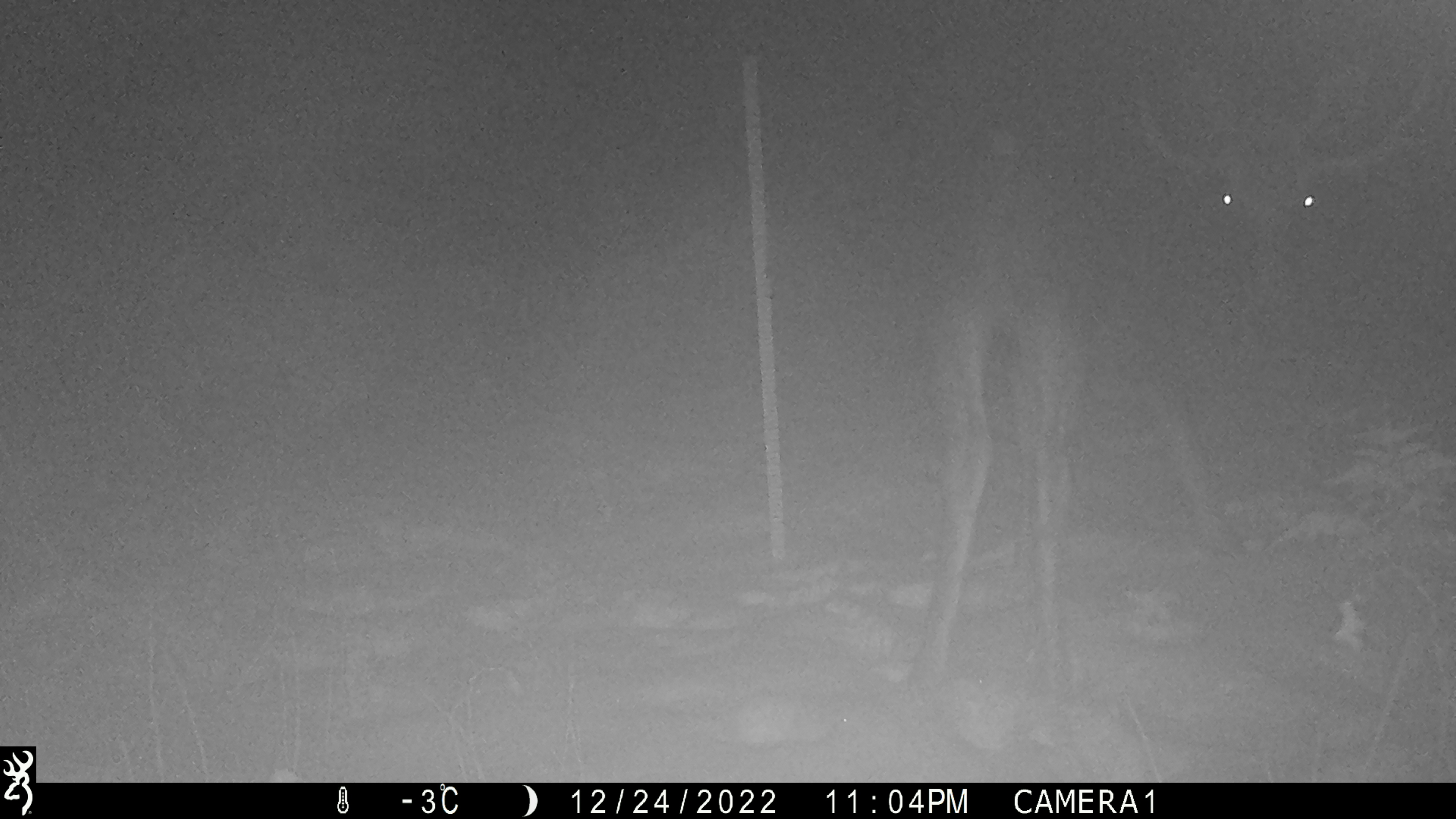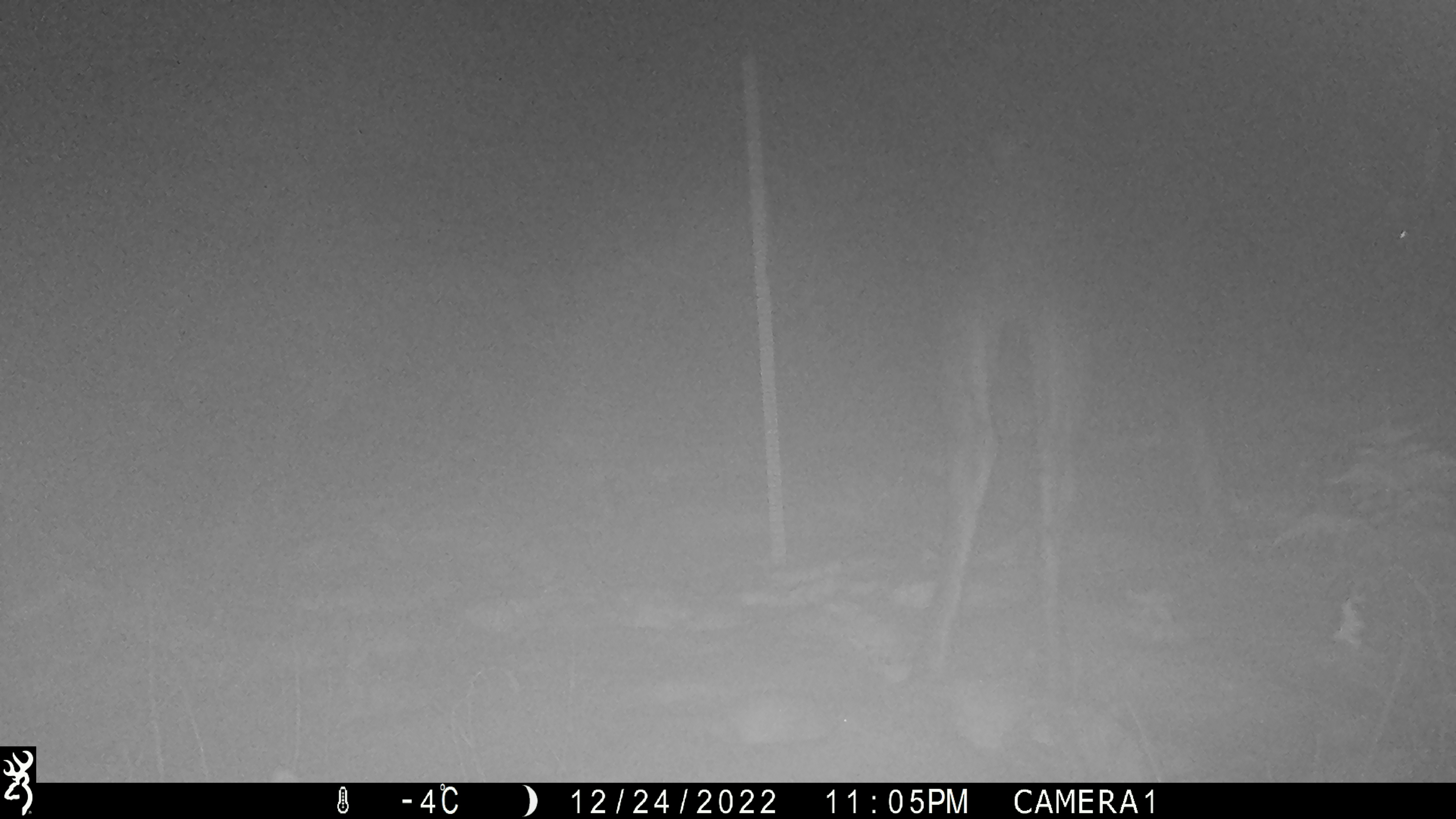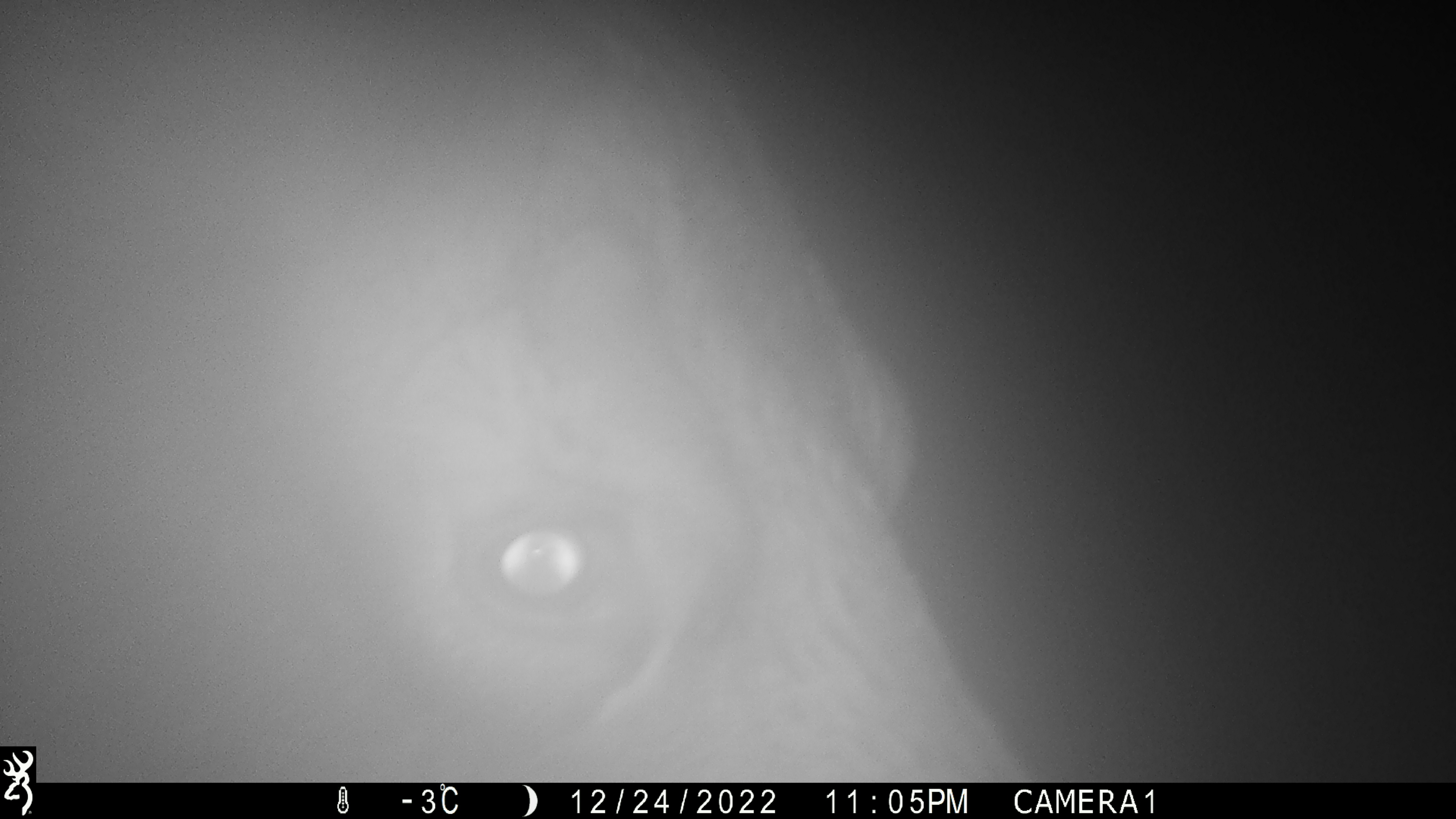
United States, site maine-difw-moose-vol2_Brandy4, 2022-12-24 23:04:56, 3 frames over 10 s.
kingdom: Animalia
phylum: Chordata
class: Mammalia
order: Artiodactyla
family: Cervidae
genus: Alces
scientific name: Alces alces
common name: moose